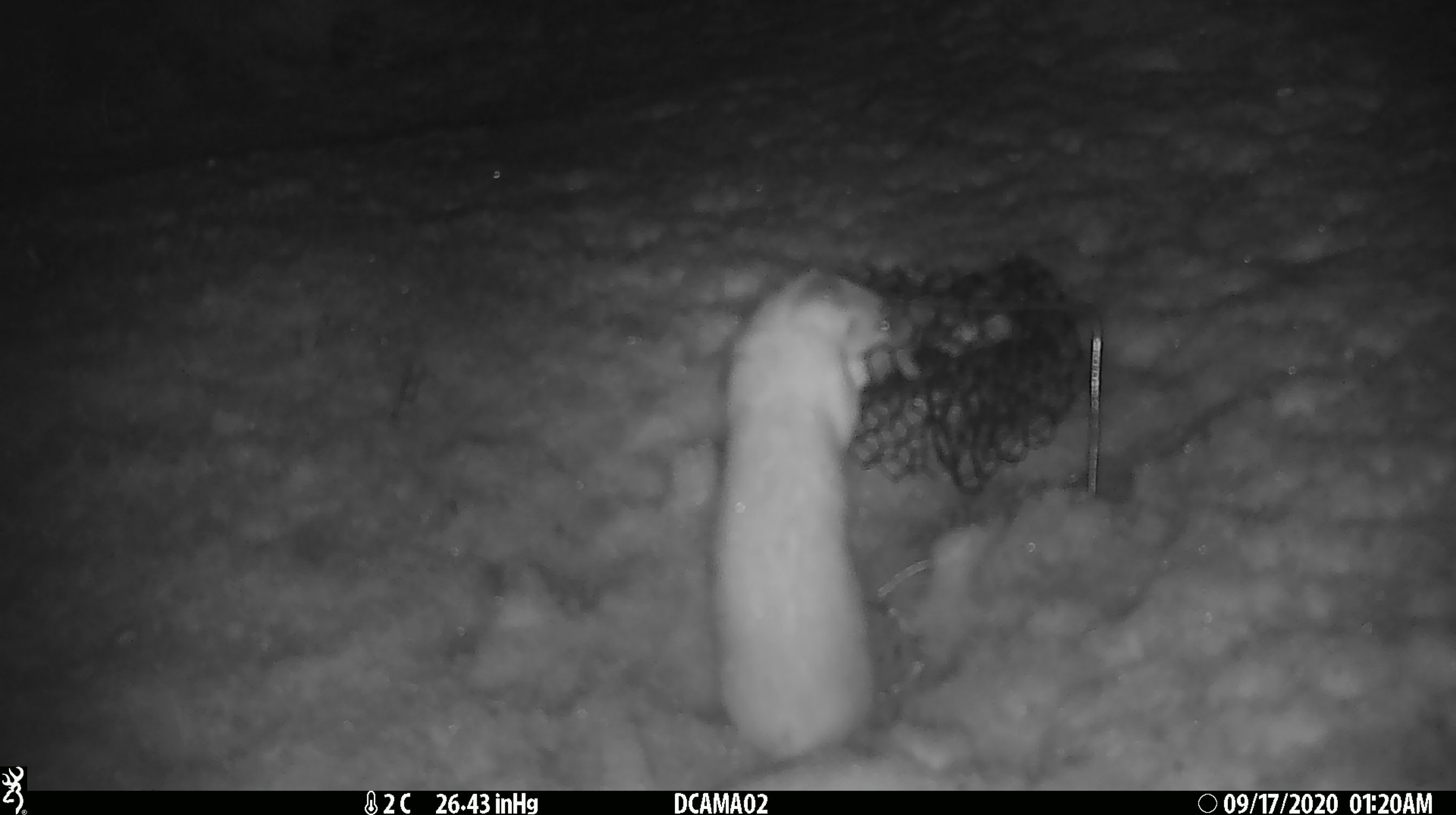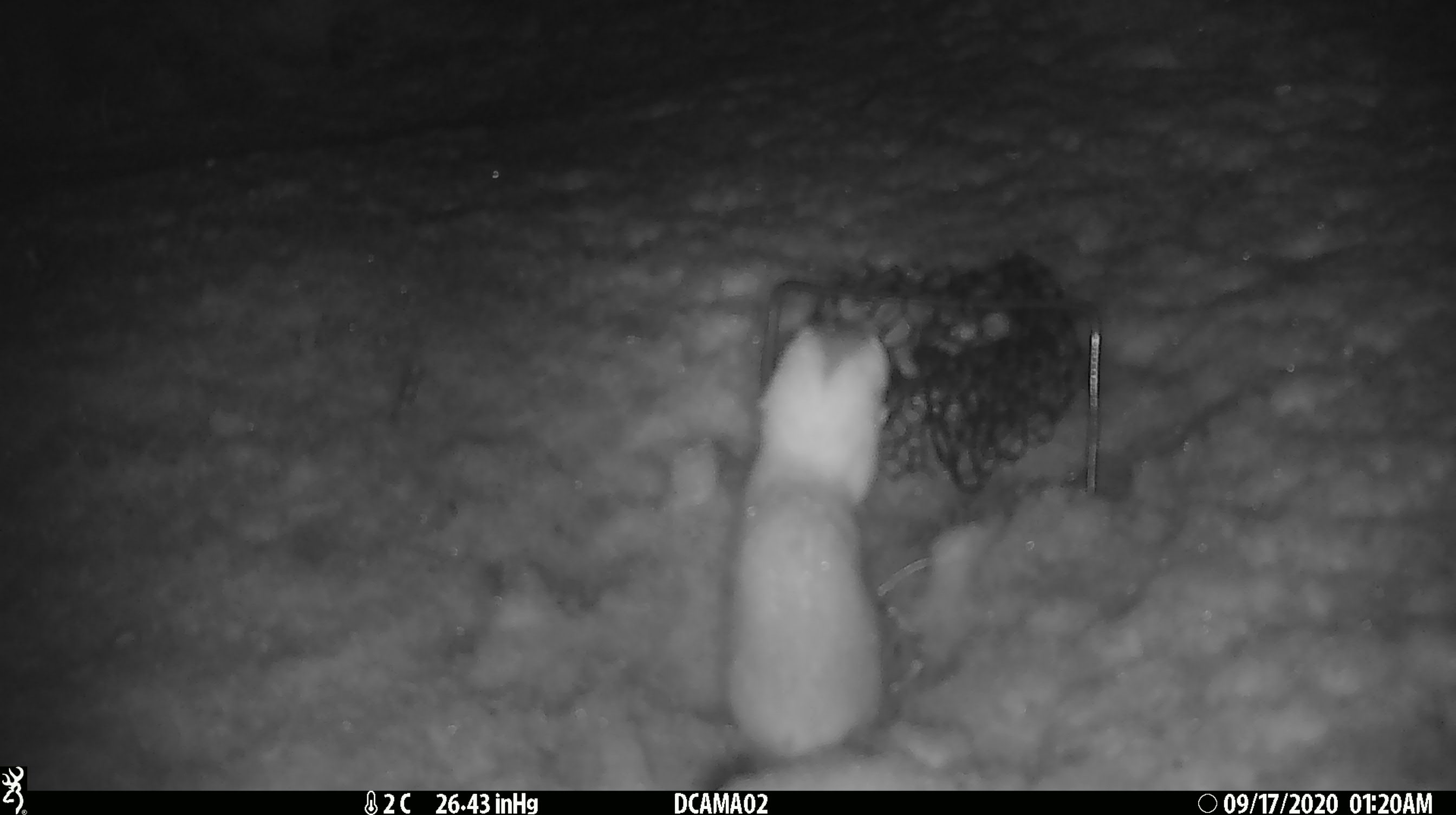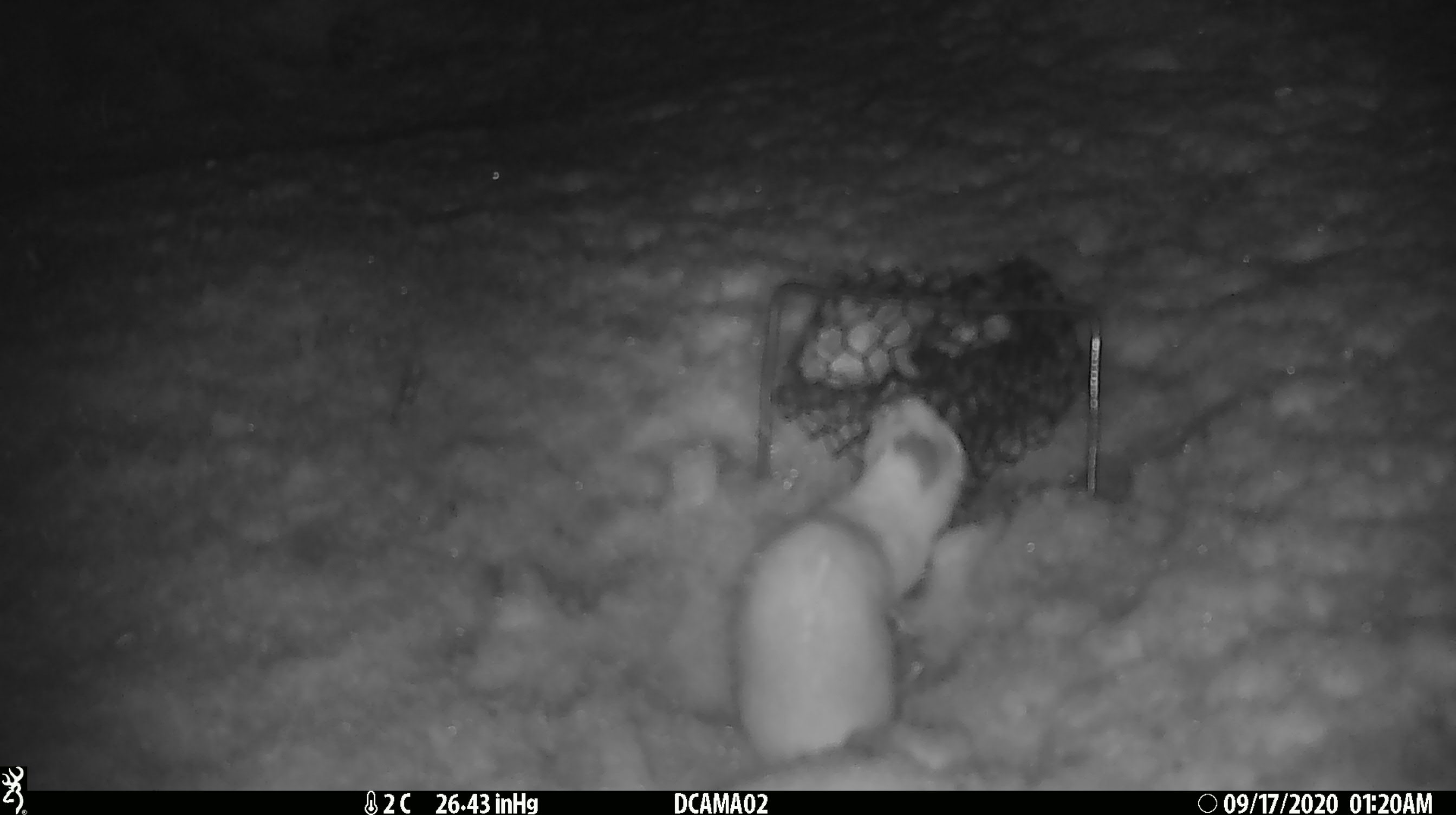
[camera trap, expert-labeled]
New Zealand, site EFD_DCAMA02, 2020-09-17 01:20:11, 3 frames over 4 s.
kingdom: Animalia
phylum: Chordata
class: Mammalia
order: Carnivora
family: Mustelidae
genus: Mustela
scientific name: Mustela erminea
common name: stoat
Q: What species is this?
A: Stoat (Mustela erminea).